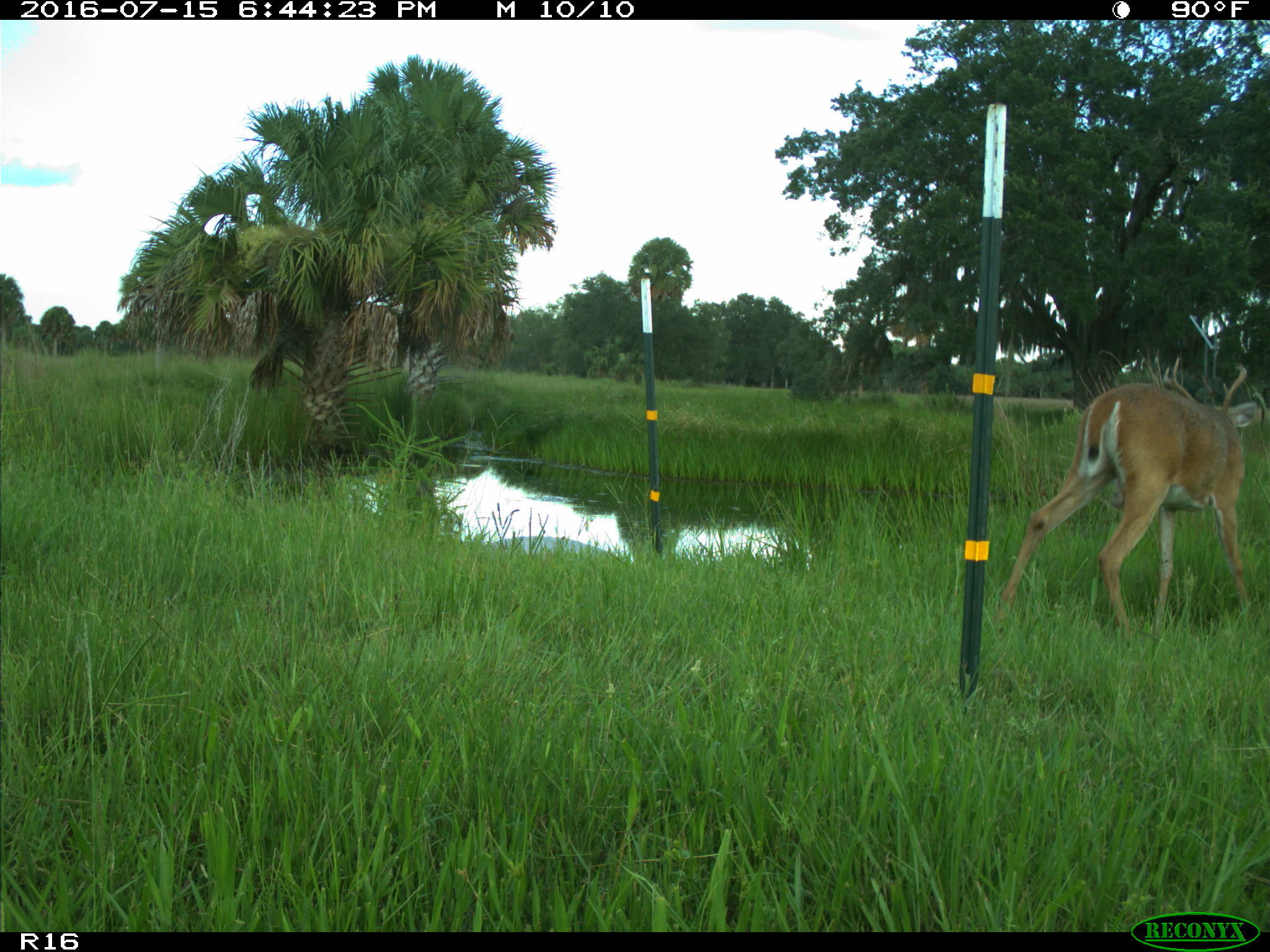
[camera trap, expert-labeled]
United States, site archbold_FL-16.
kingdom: Animalia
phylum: Chordata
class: Mammalia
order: Artiodactyla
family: Cervidae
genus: Odocoileus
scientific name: Odocoileus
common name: deer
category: unidentified deer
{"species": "unidentified deer (deer) (Odocoileus)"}